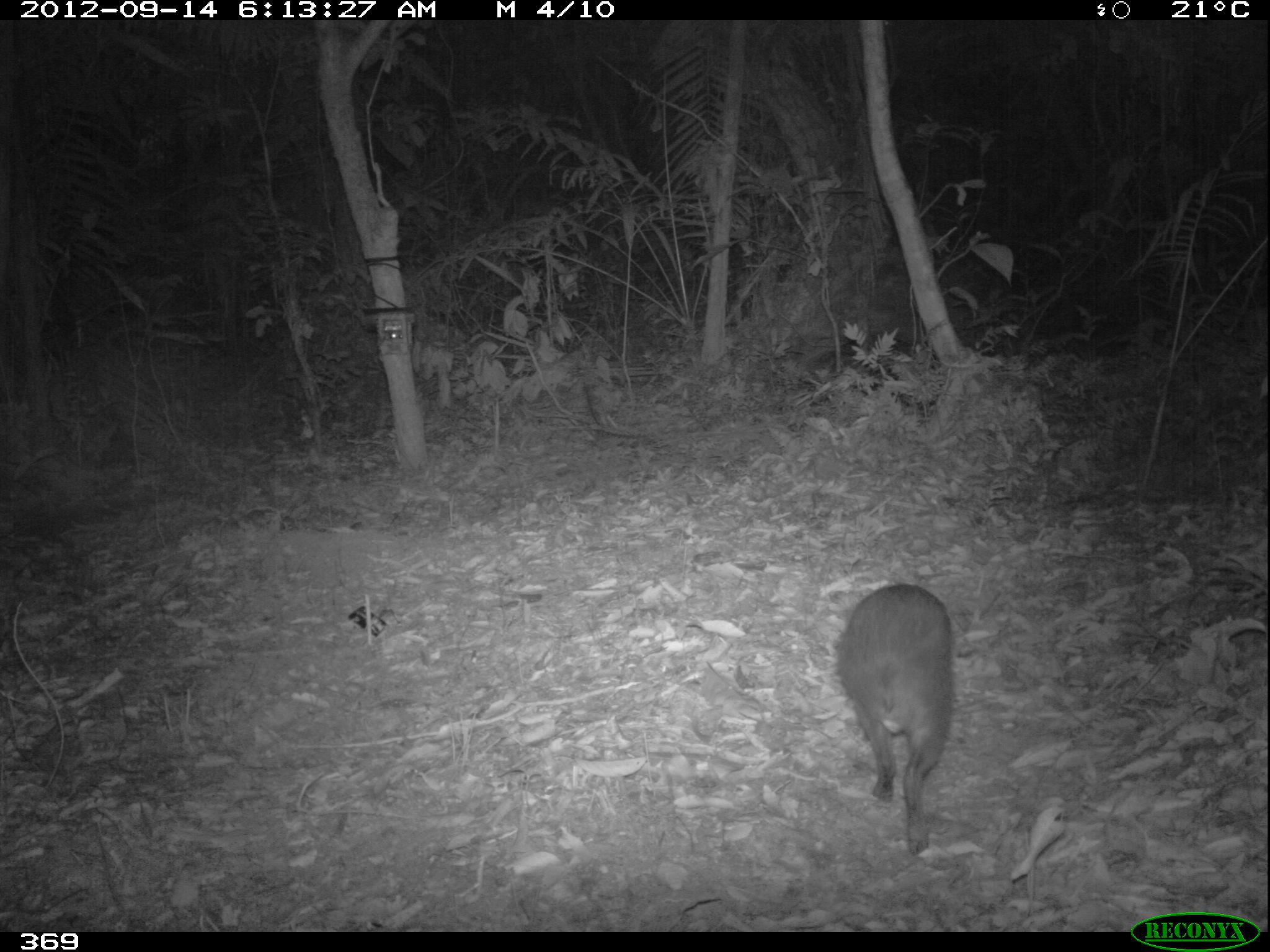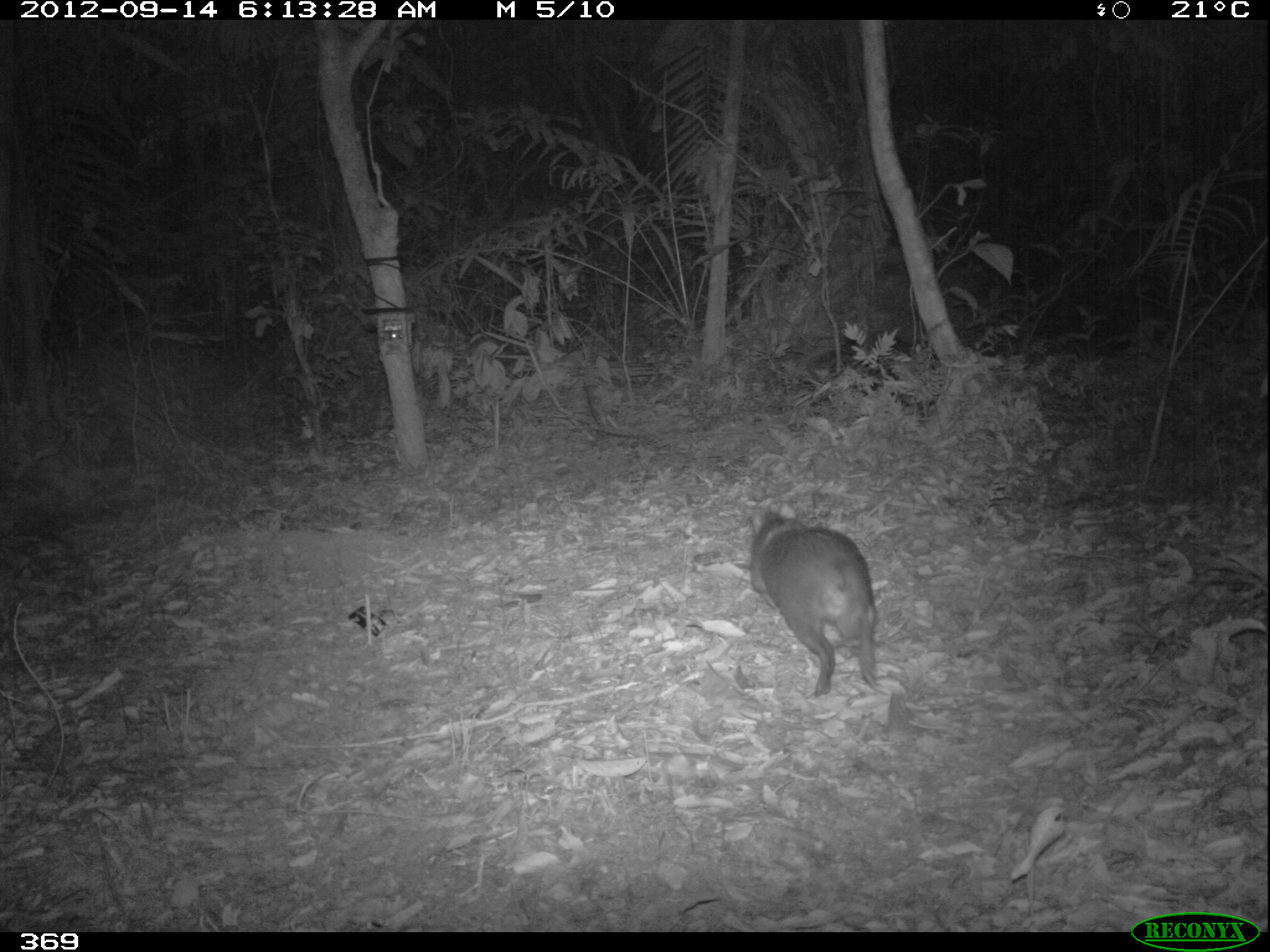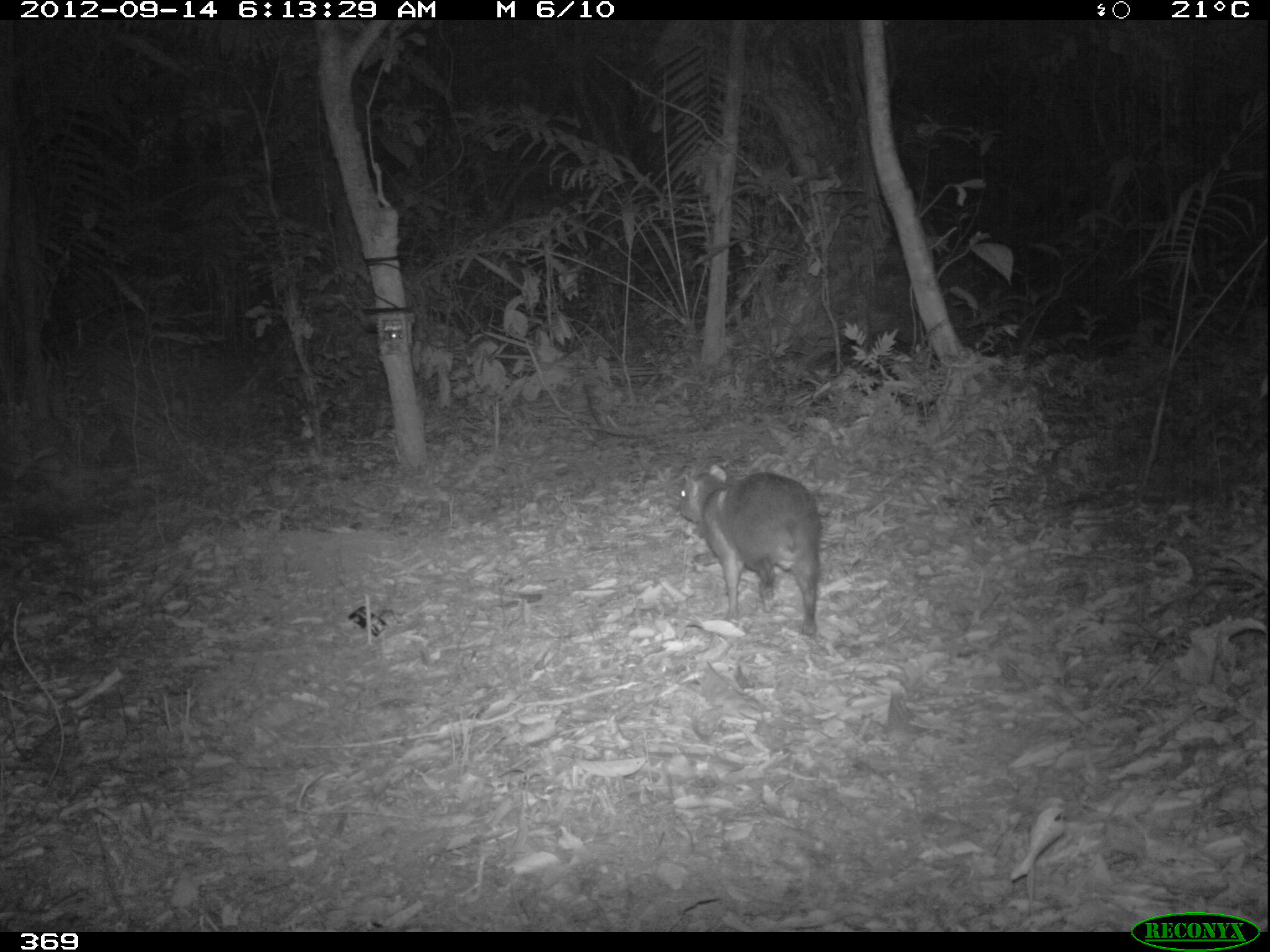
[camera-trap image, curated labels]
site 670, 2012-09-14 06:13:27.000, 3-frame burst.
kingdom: Animalia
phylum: Chordata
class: Mammalia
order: Rodentia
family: Dasyproctidae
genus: Dasyprocta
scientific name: Dasyprocta punctata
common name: central american agouti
Dasyprocta punctata (central american agouti).